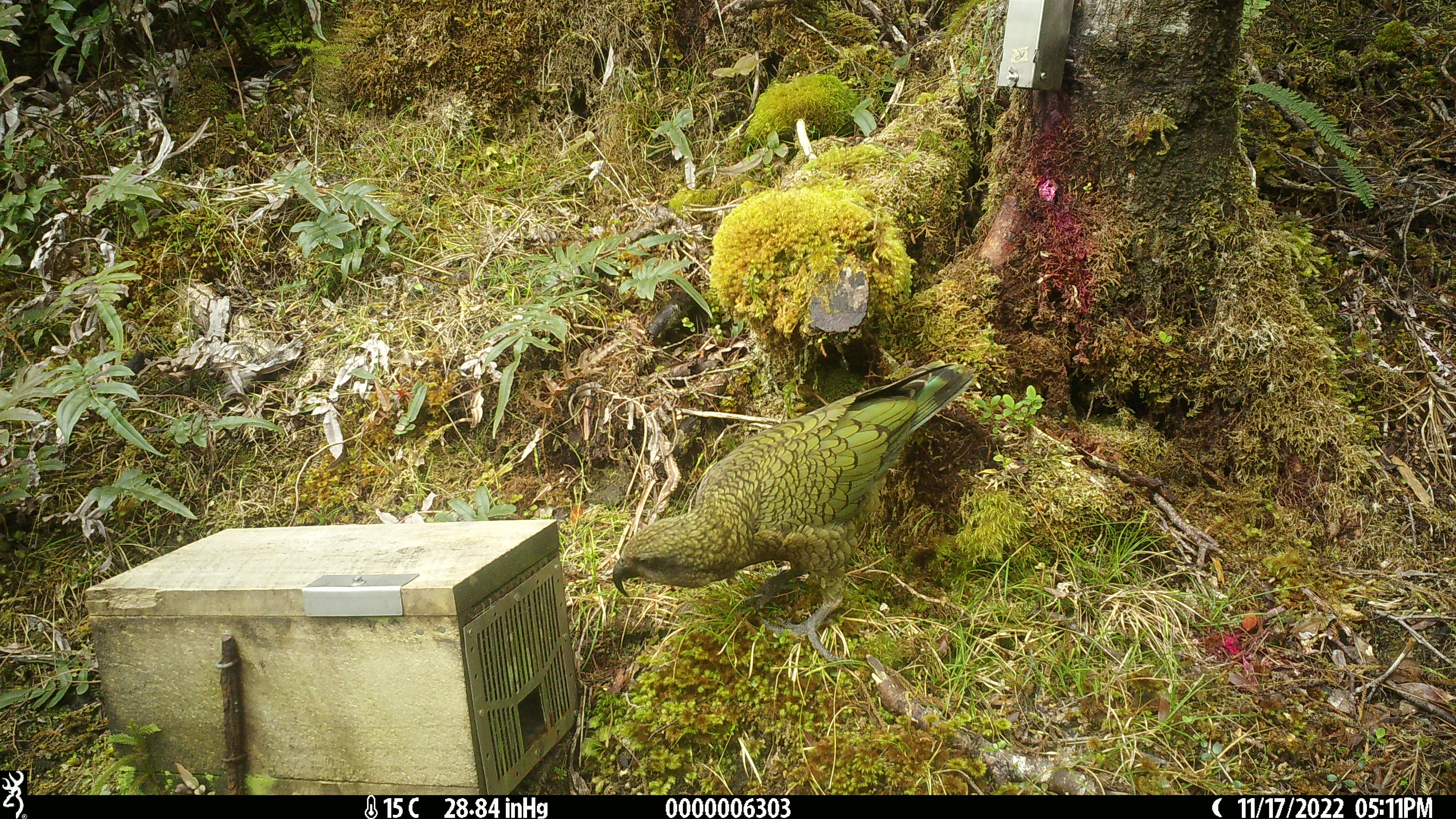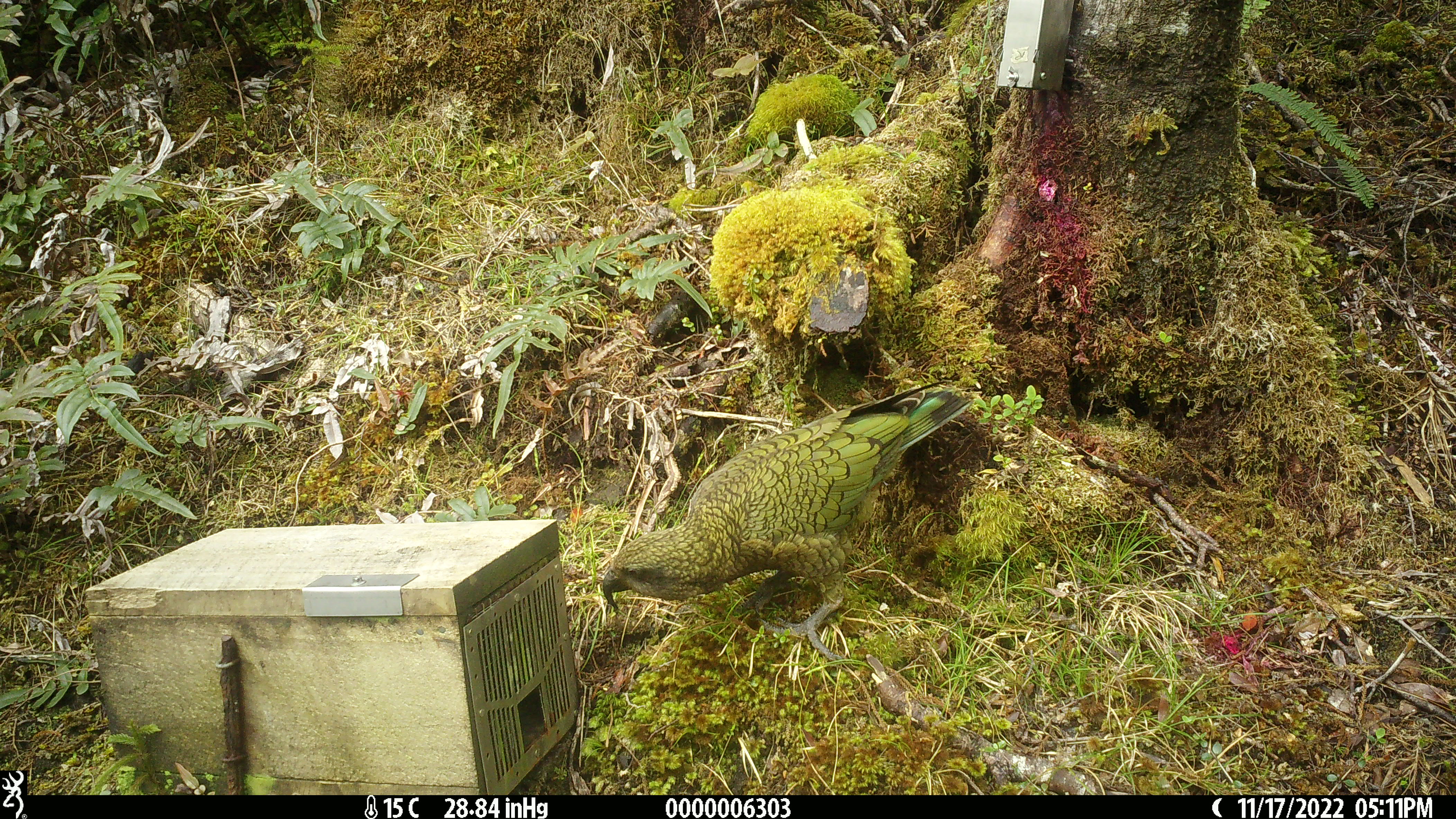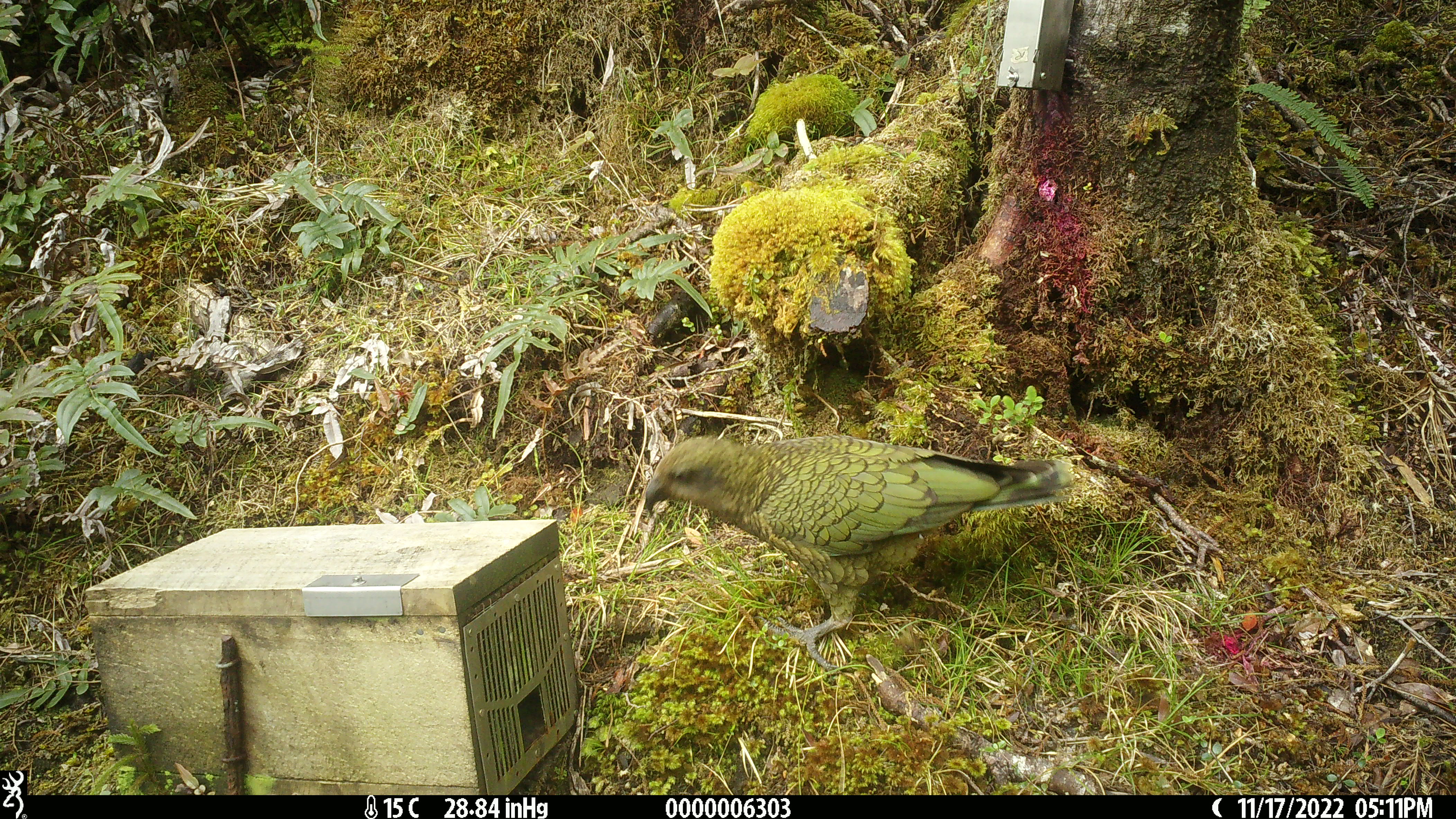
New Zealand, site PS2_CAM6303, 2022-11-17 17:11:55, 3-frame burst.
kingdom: Animalia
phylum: Chordata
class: Aves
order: Psittaciformes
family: Strigopidae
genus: Nestor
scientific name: Nestor notabilis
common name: kea